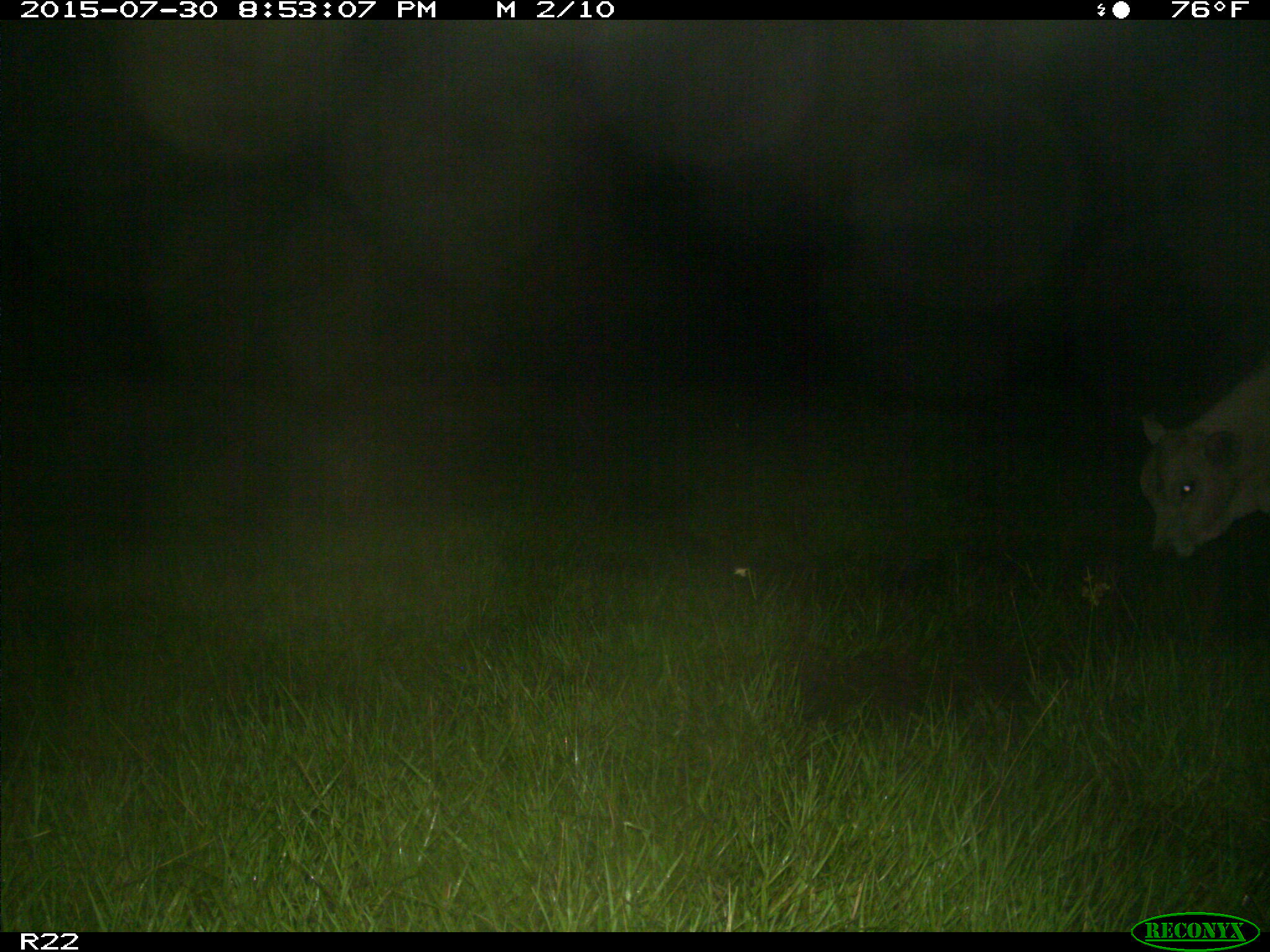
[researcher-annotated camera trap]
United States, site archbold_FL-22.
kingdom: Animalia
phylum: Chordata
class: Mammalia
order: Artiodactyla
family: Bovidae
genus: Bos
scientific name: Bos taurus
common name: domestic cow